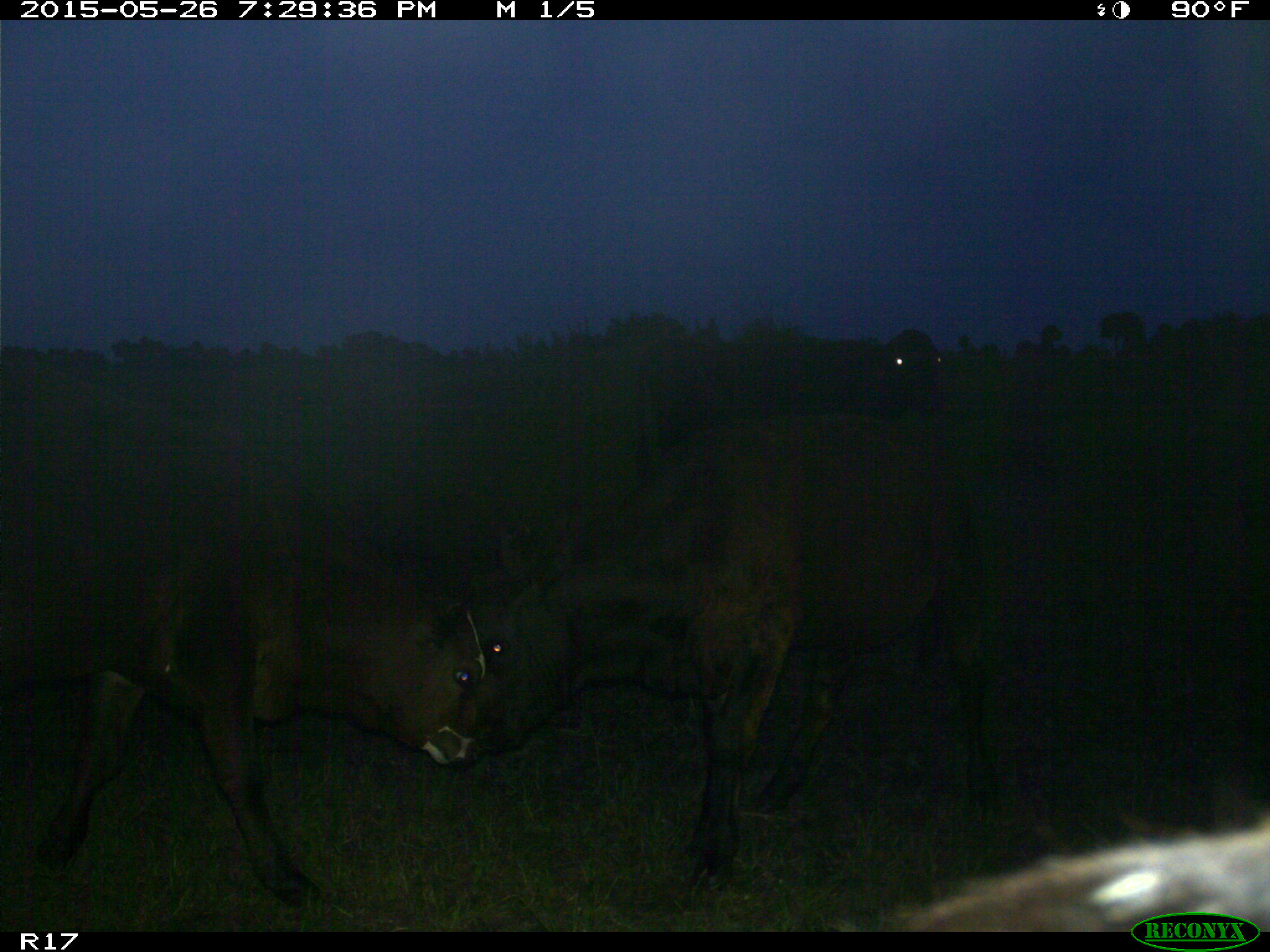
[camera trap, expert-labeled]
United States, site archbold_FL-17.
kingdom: Animalia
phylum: Chordata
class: Mammalia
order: Artiodactyla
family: Bovidae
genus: Bos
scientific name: Bos taurus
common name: domestic cow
Bos taurus (domestic cow).